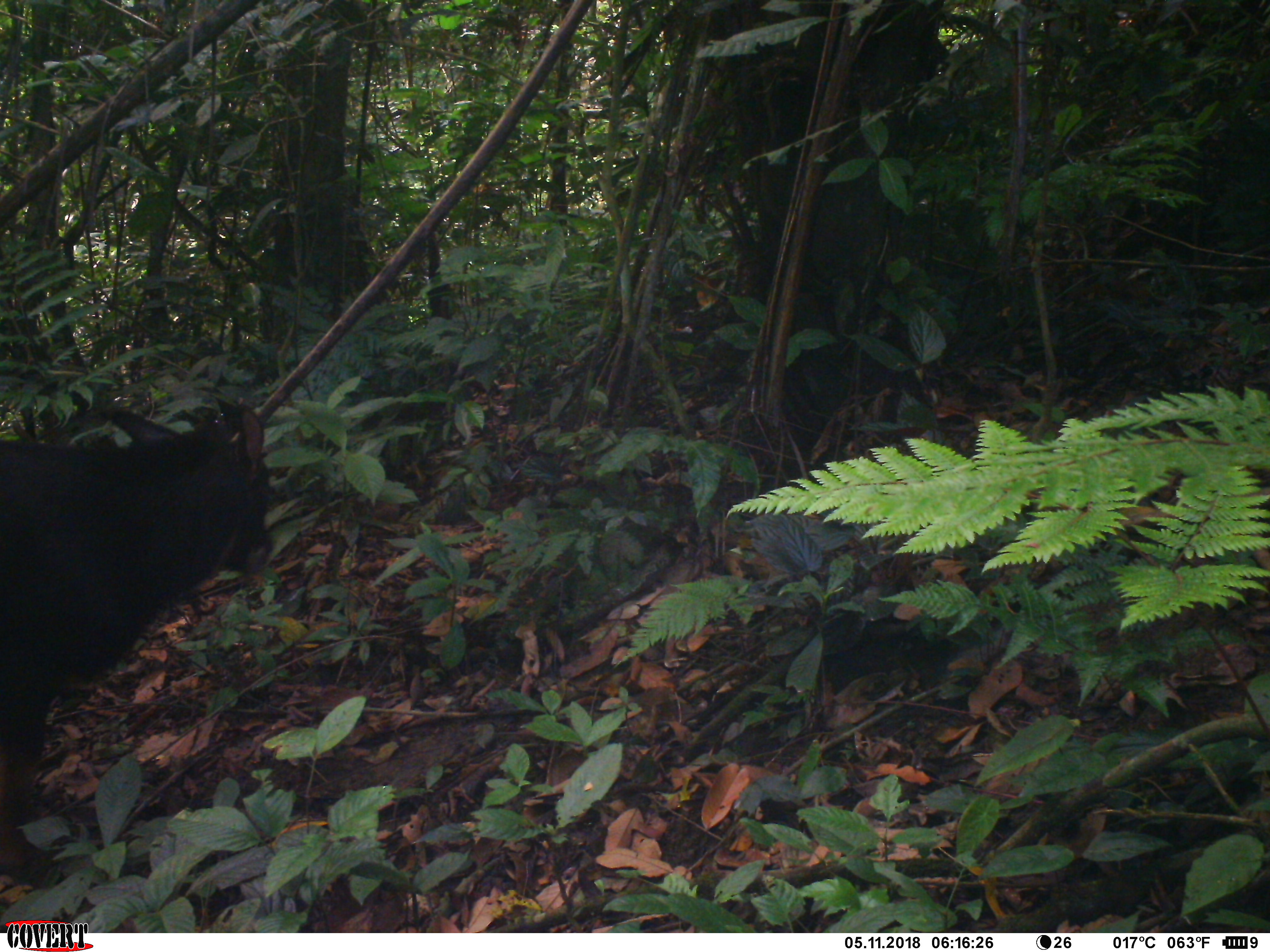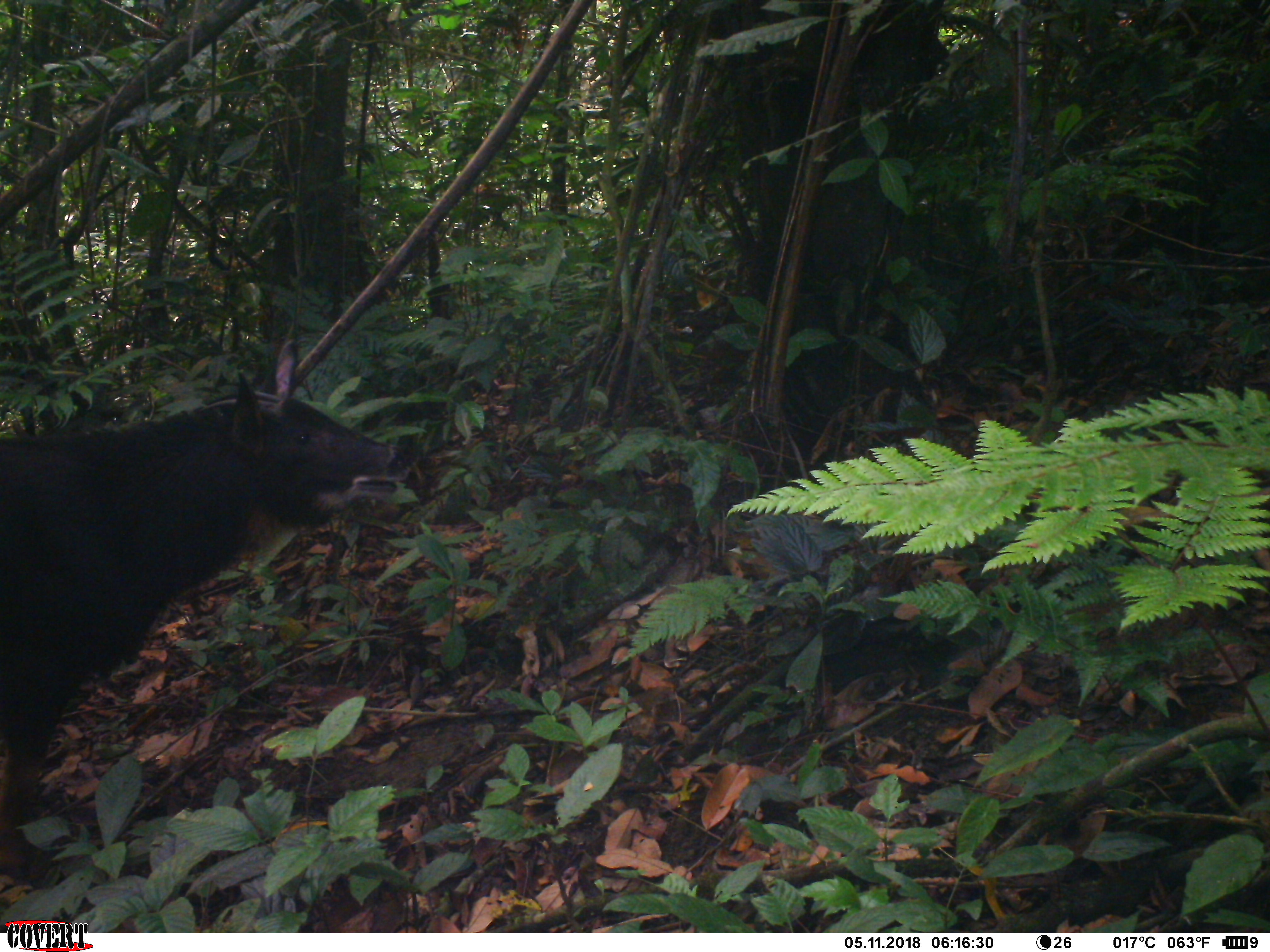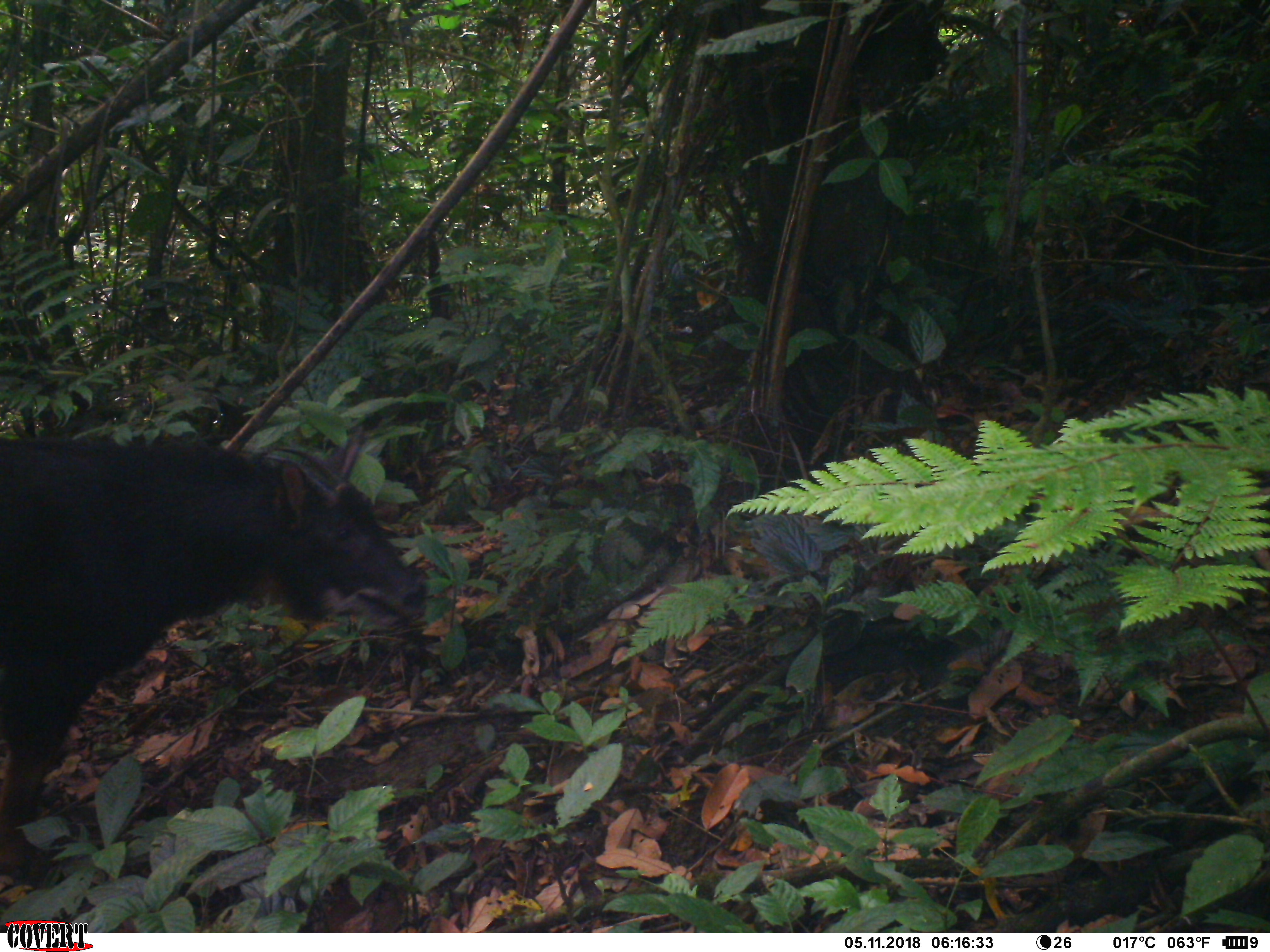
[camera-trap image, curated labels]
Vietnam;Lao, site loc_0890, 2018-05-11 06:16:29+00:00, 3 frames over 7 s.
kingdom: Animalia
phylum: Chordata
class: Mammalia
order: Artiodactyla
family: Bovidae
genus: Capricornis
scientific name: Capricornis sumatraensis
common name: chinese serow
Chinese serow (Capricornis sumatraensis). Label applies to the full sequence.